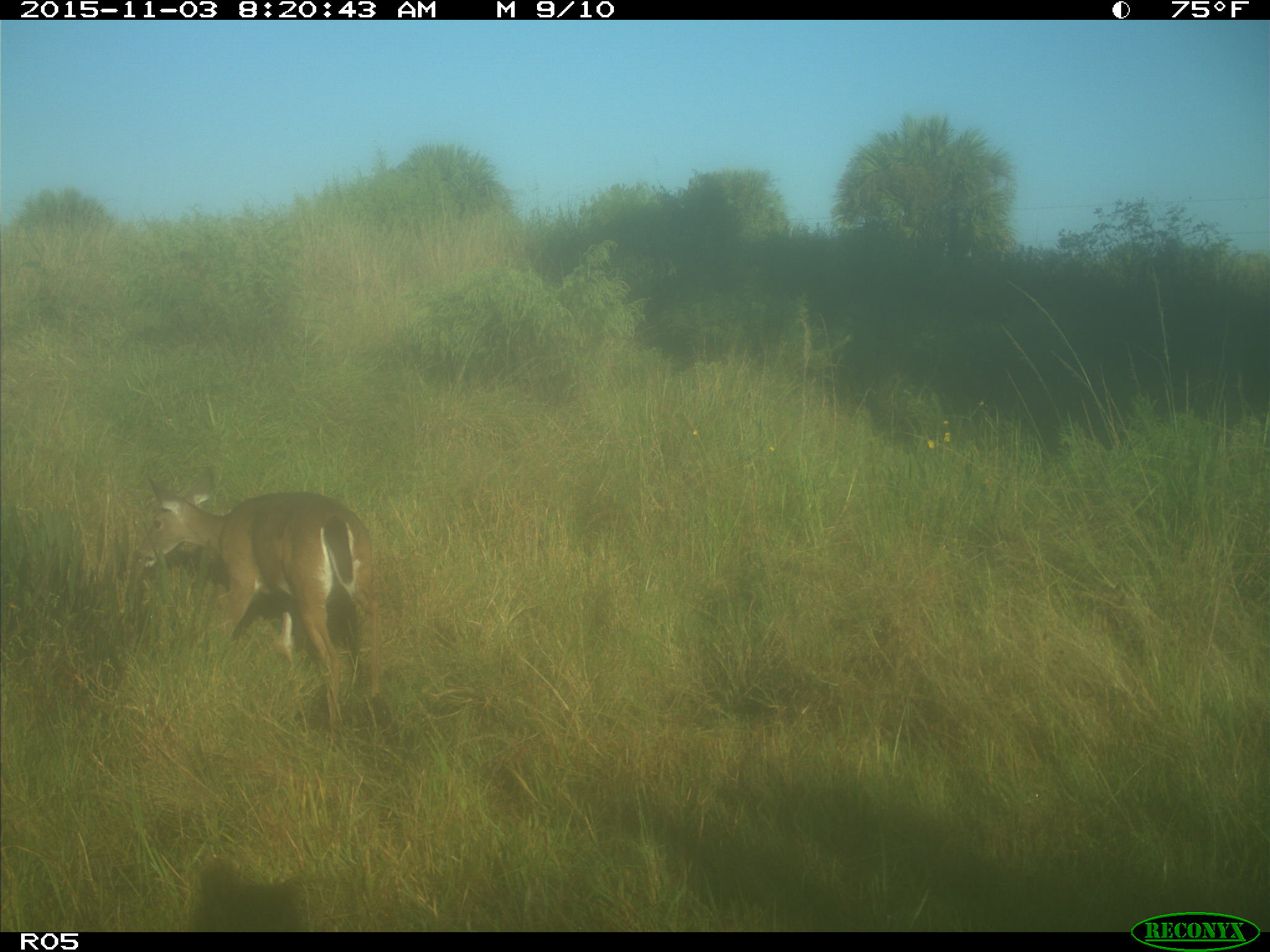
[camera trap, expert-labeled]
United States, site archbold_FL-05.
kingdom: Animalia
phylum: Chordata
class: Mammalia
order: Artiodactyla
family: Cervidae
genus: Odocoileus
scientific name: Odocoileus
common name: deer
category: unidentified deer